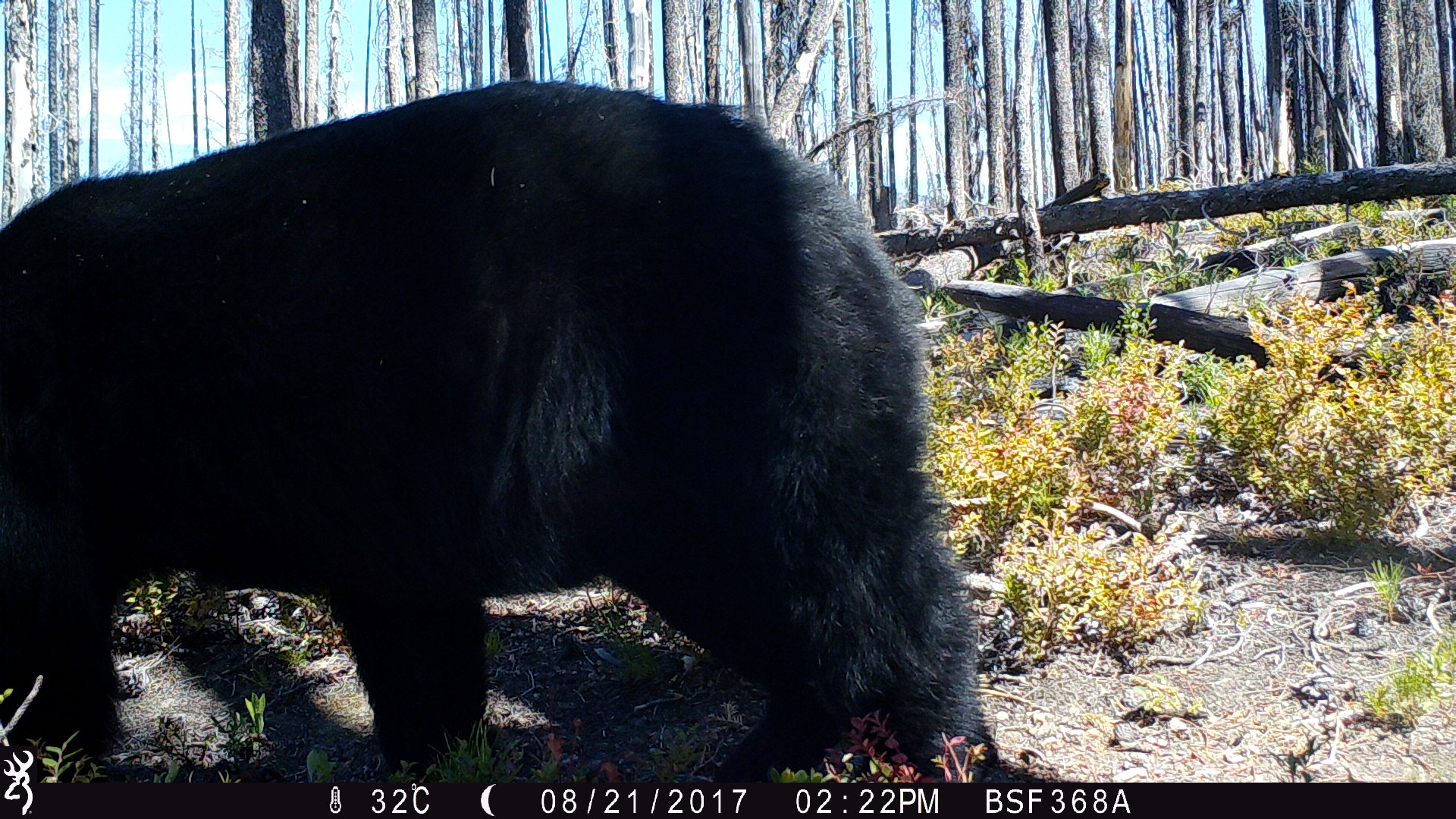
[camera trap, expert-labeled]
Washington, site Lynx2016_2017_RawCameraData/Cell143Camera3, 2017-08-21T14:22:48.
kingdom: Animalia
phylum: Chordata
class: Mammalia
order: Carnivora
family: Ursidae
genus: Ursus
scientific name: Ursus americanus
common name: american black bear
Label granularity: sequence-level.